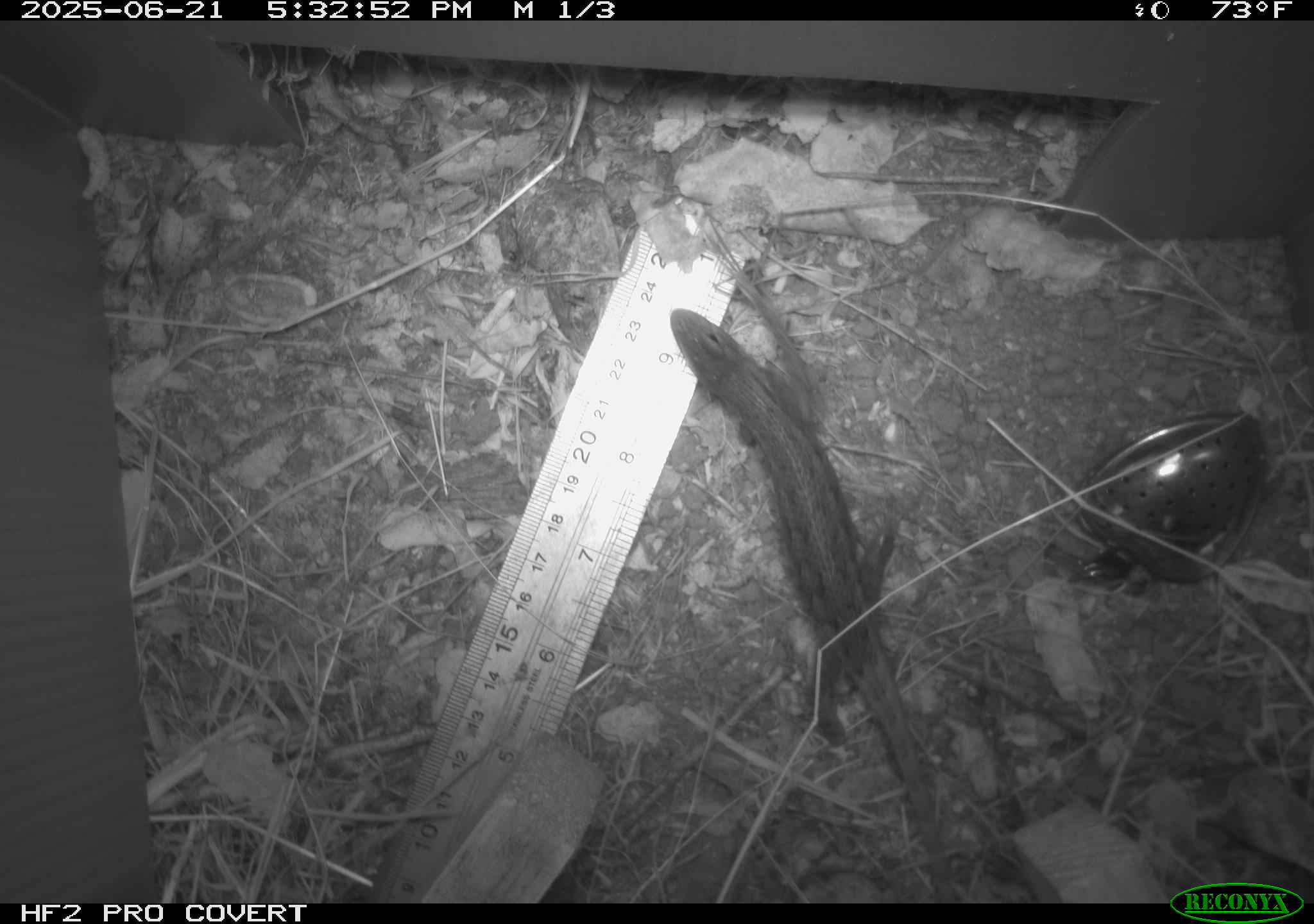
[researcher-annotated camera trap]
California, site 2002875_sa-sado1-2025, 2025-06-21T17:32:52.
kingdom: Animalia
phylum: Chordata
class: Reptilia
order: Squamata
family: Phrynosomatidae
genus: Sceloporus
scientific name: Sceloporus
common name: spiny lizards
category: sceloporus species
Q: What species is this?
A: Sceloporus species (spiny lizards) (Sceloporus).